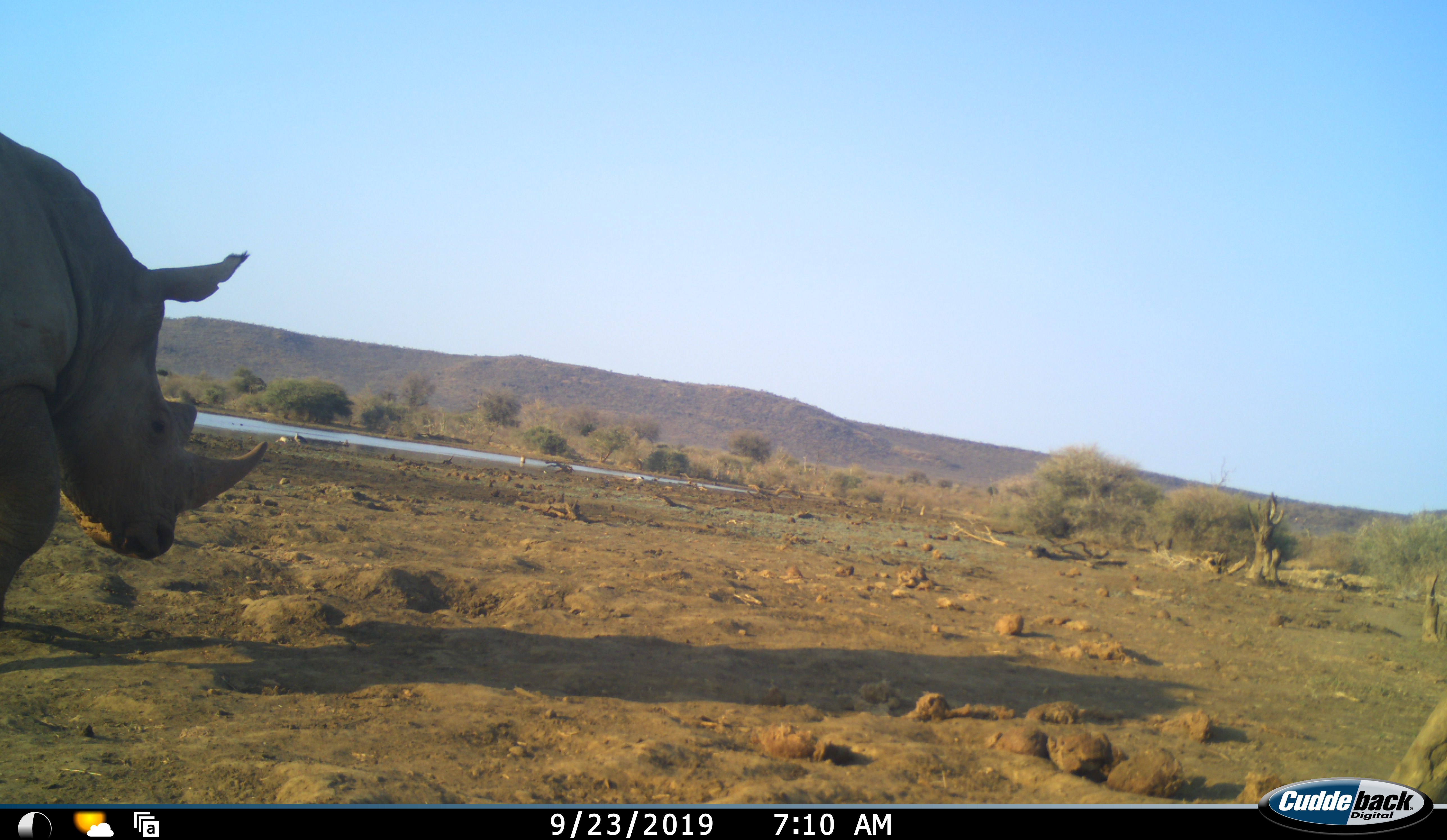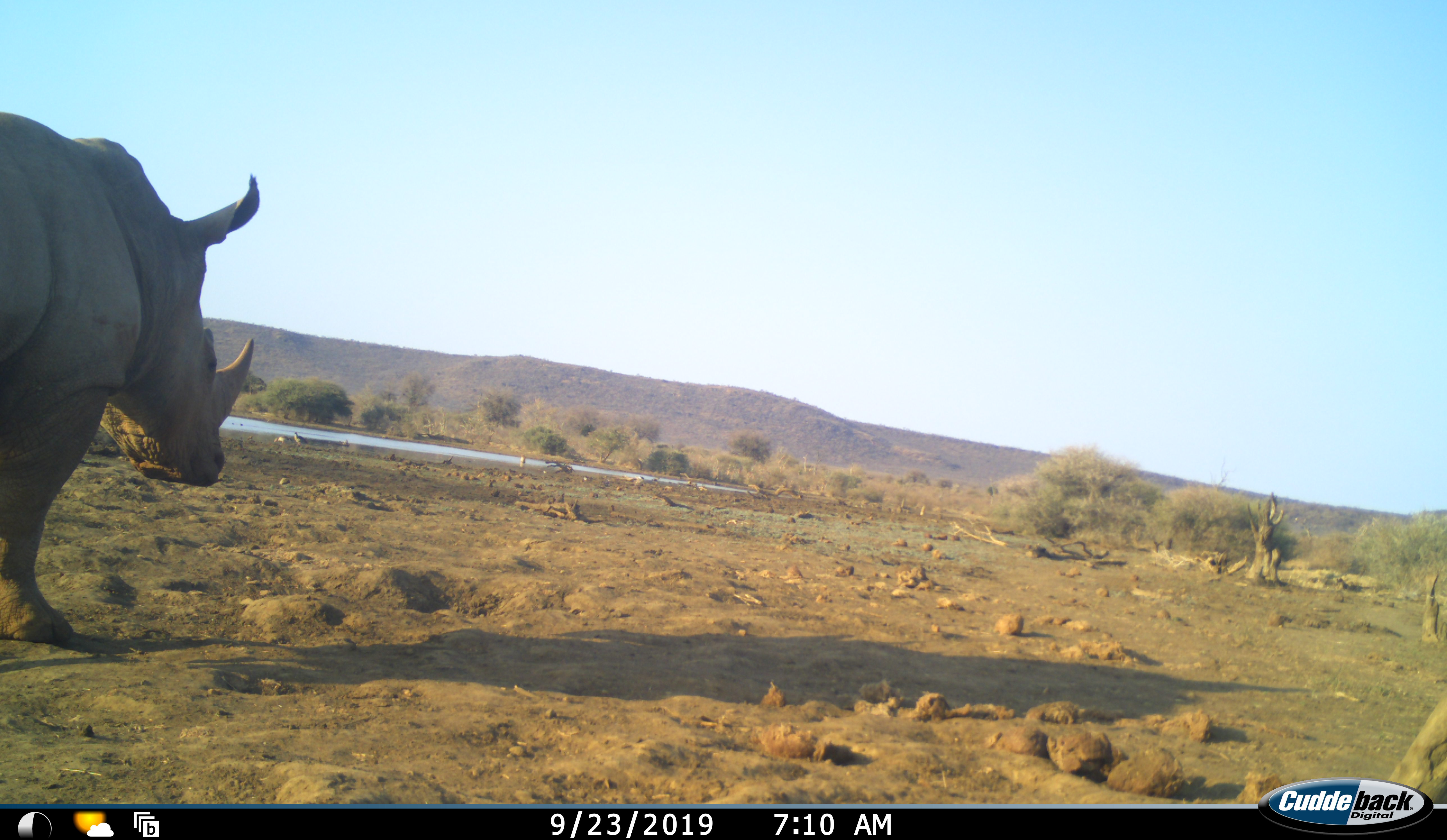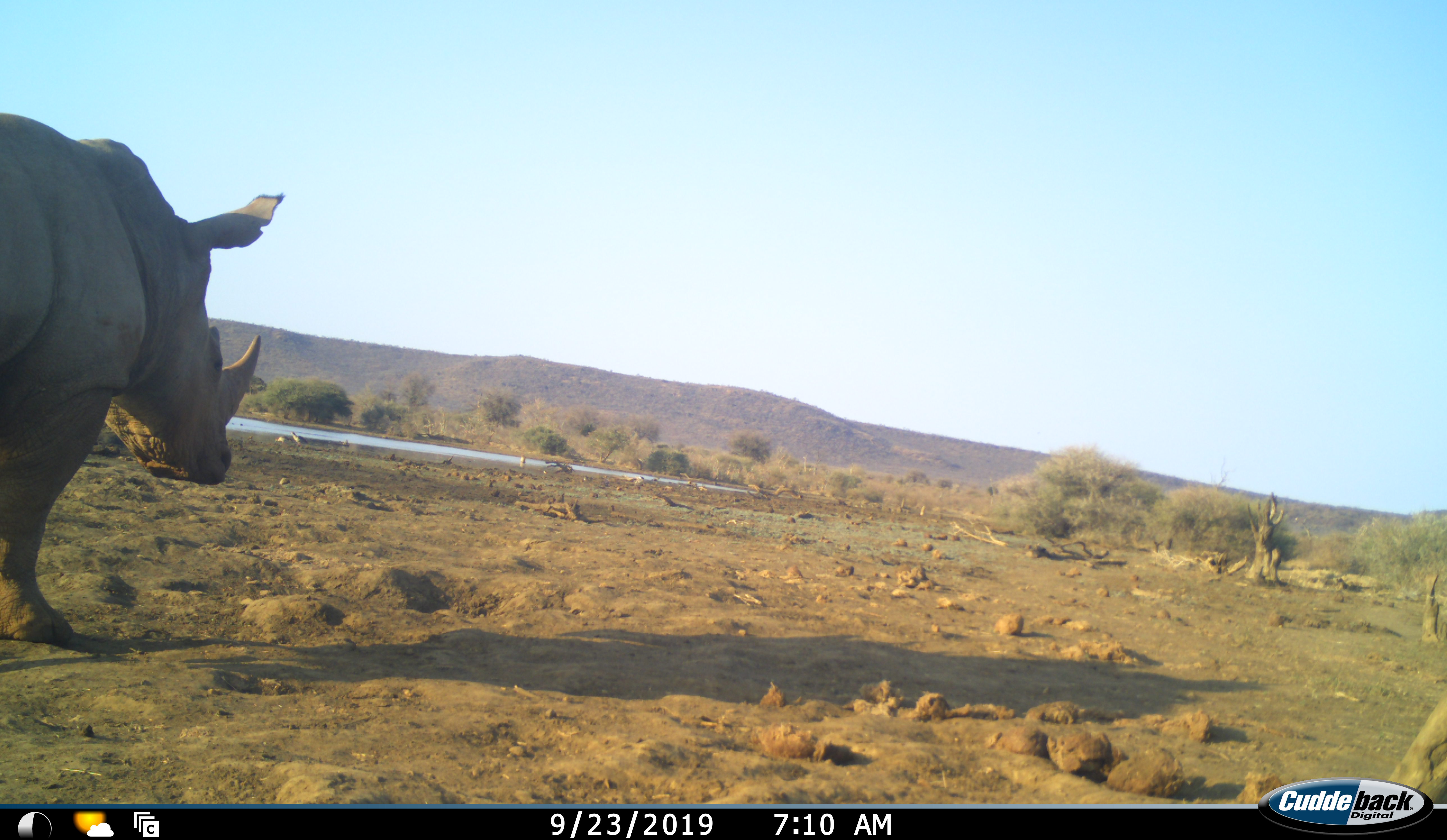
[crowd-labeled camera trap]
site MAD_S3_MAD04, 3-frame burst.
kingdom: Animalia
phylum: Chordata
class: Mammalia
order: Perissodactyla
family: Rhinocerotidae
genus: Ceratotherium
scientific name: Ceratotherium simum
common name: white rhinoceros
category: rhinoceroswhite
Rhinoceroswhite (white rhinoceros) (Ceratotherium simum), count 1. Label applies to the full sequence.